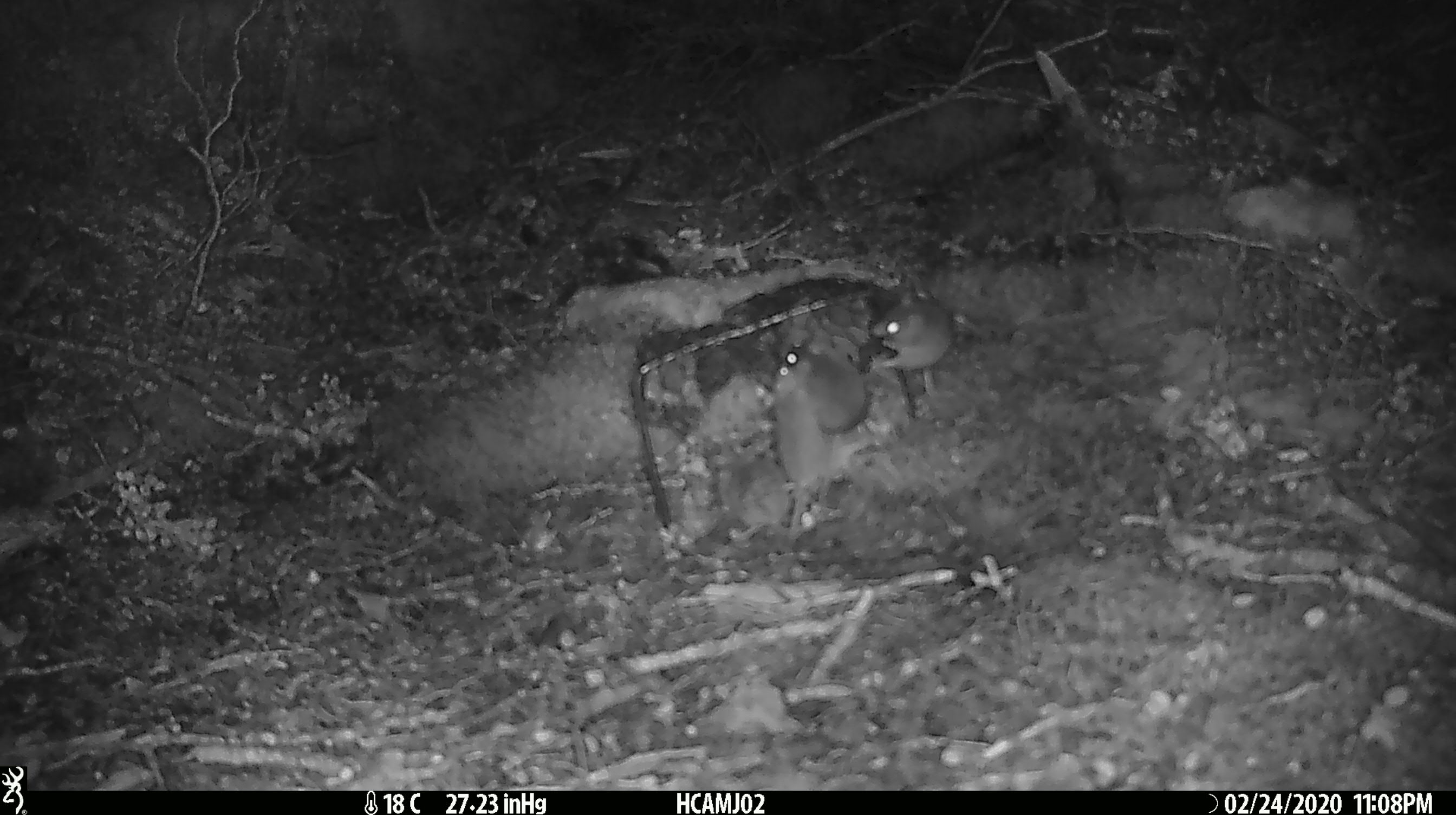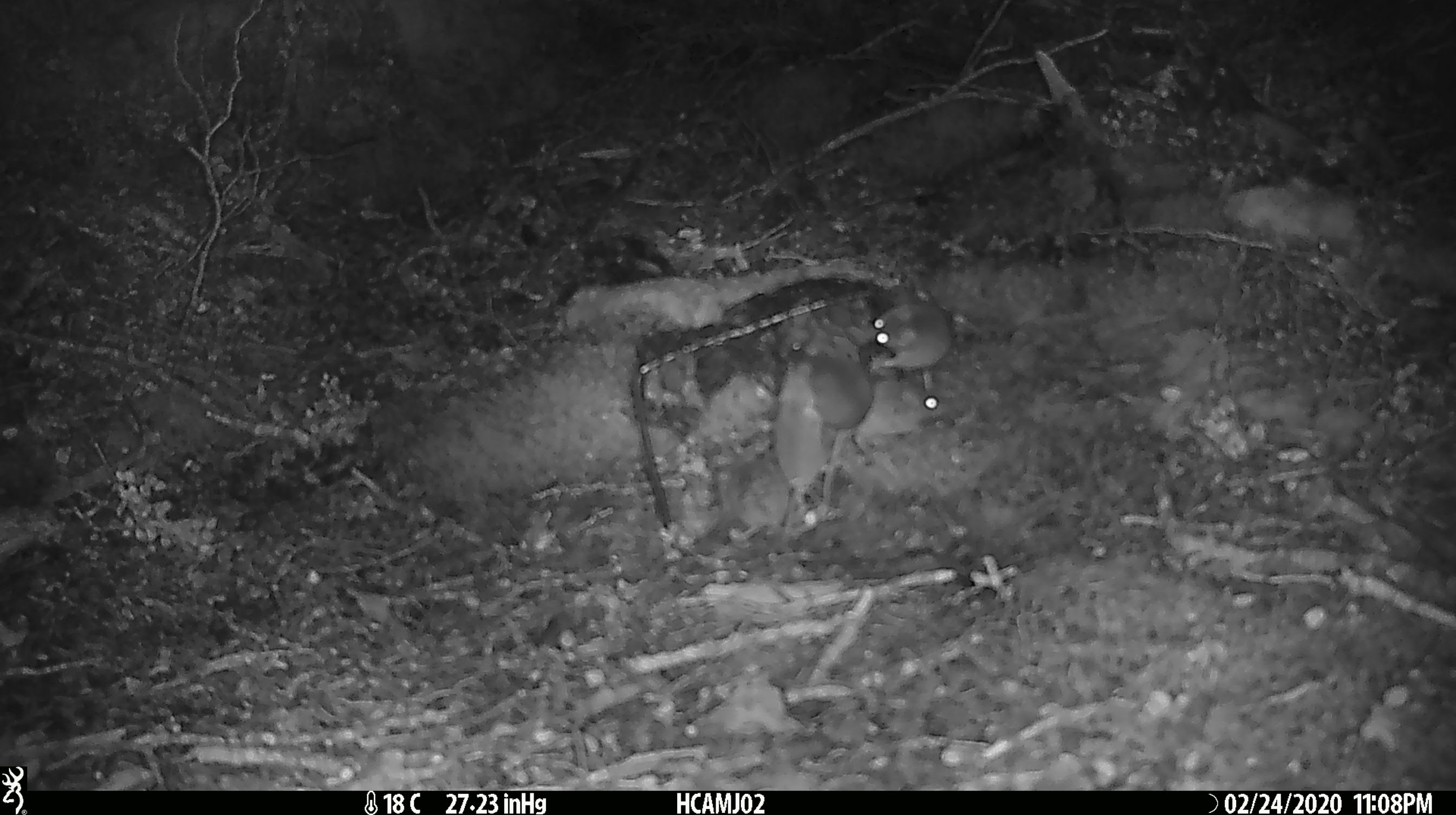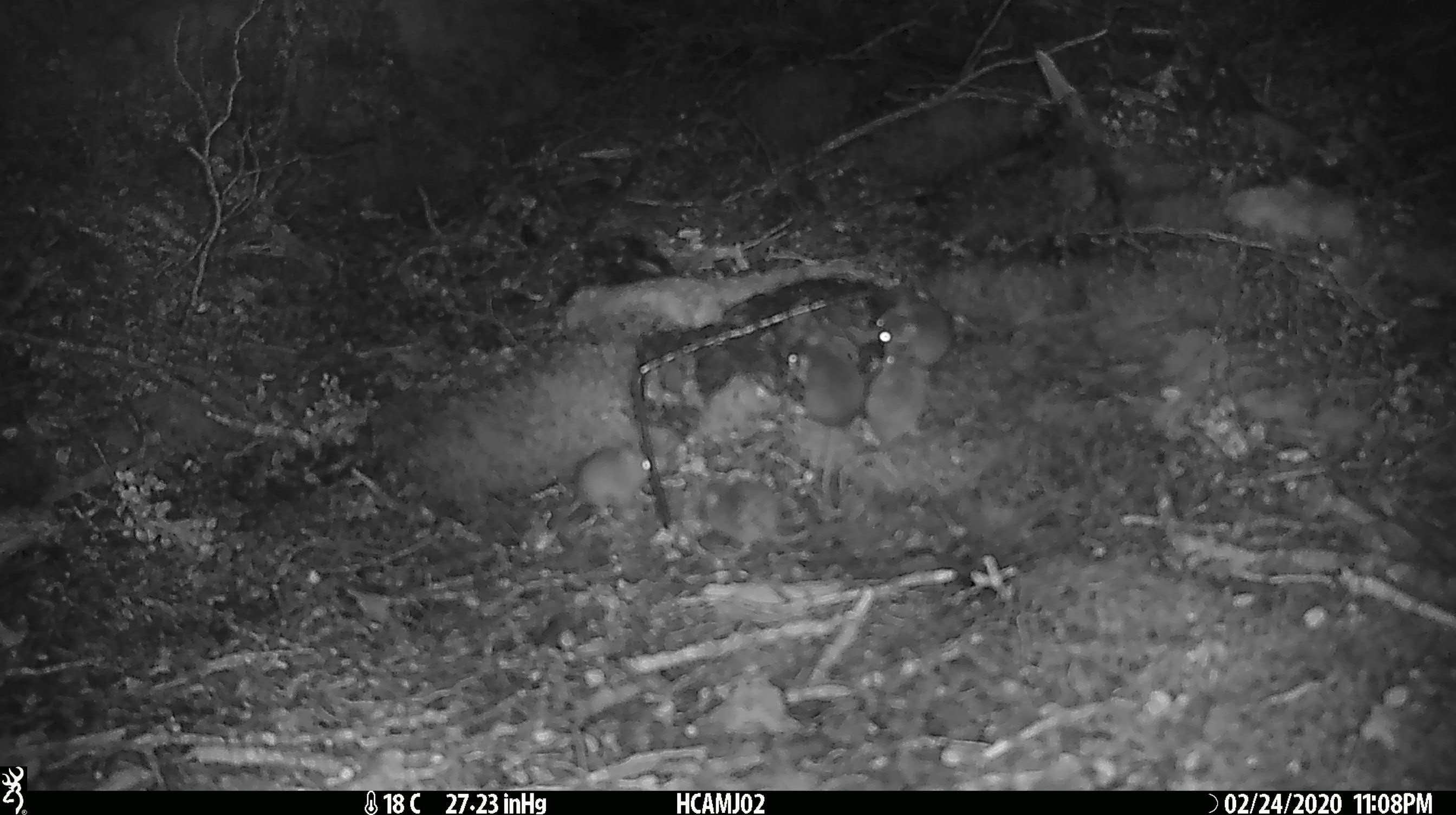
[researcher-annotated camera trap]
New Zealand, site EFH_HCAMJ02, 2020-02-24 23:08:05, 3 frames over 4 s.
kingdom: Animalia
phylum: Chordata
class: Mammalia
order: Rodentia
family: Muridae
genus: Mus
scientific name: Mus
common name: mouse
Mouse (Mus).